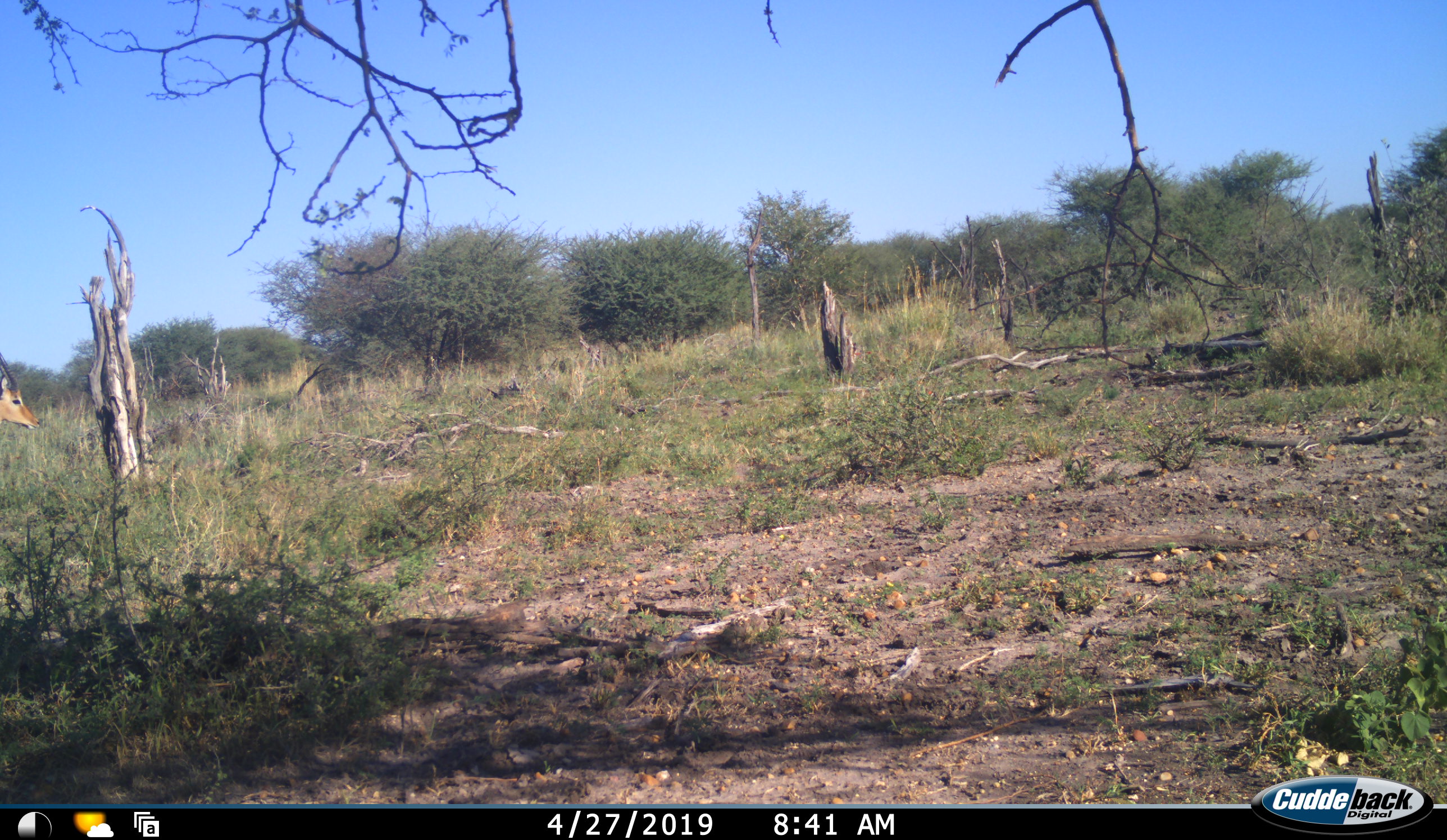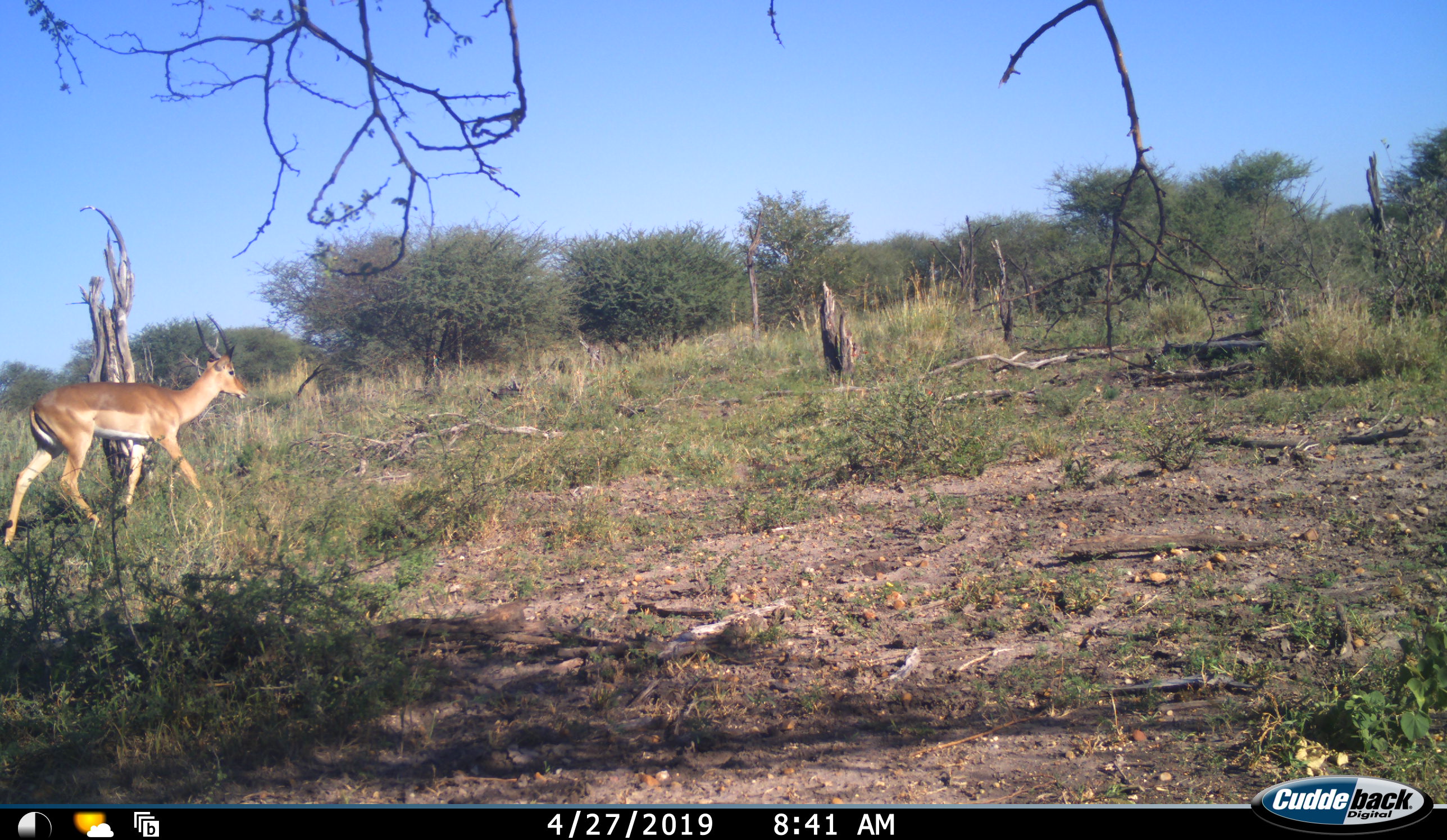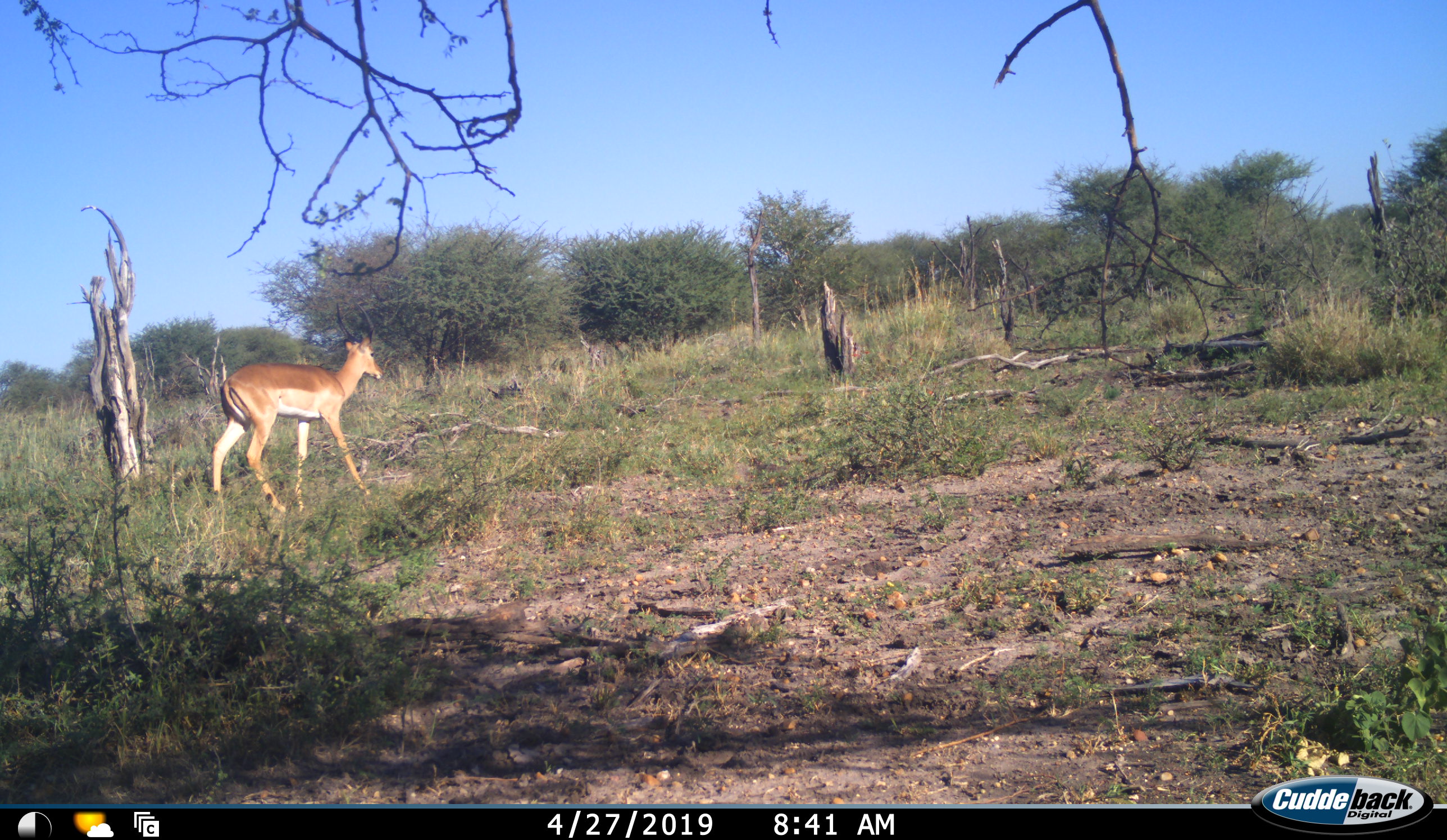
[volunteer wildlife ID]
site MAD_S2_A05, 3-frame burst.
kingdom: Animalia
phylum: Chordata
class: Mammalia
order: Artiodactyla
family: Bovidae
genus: Aepyceros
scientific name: Aepyceros melampus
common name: impala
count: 1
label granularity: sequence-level